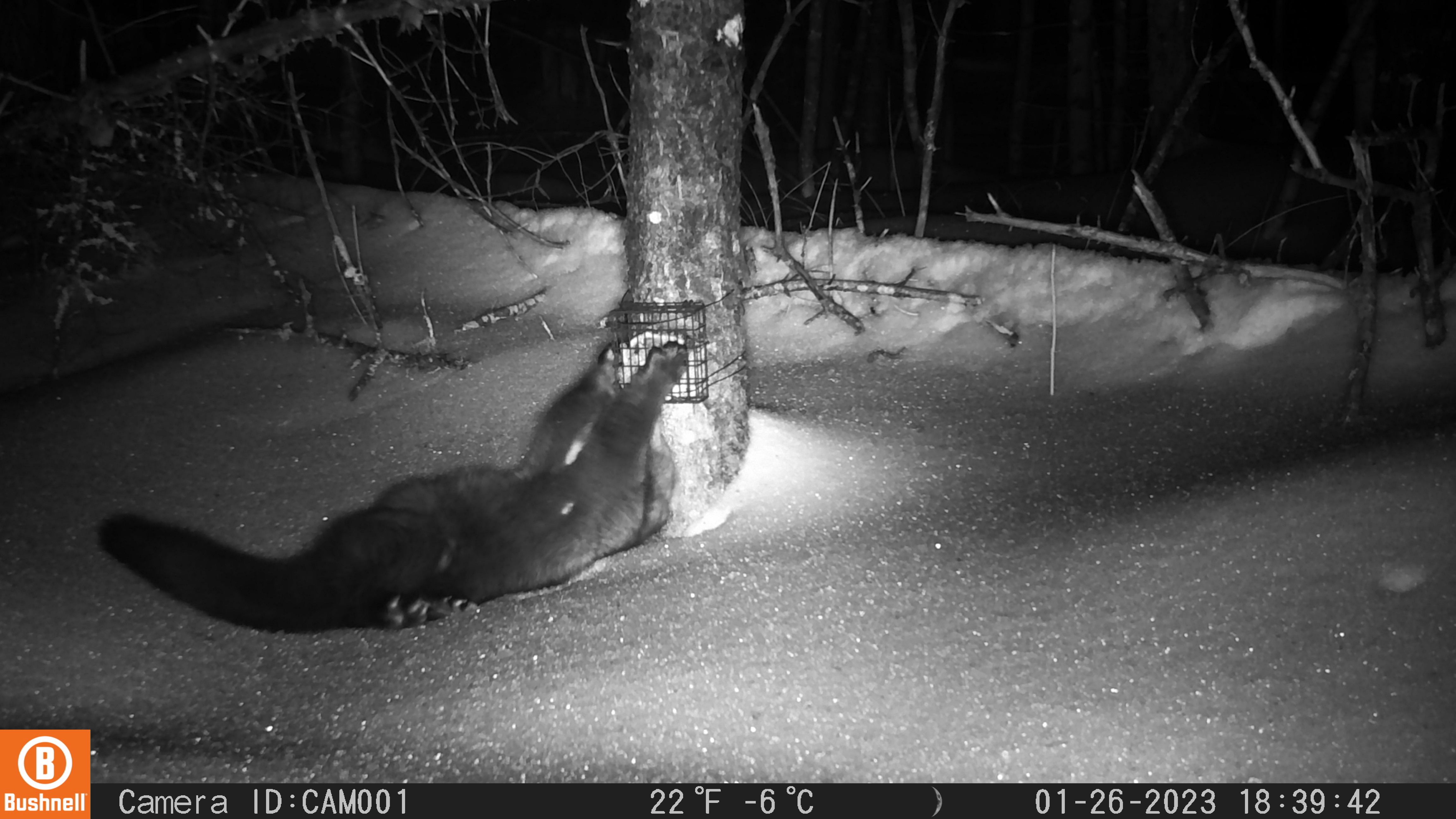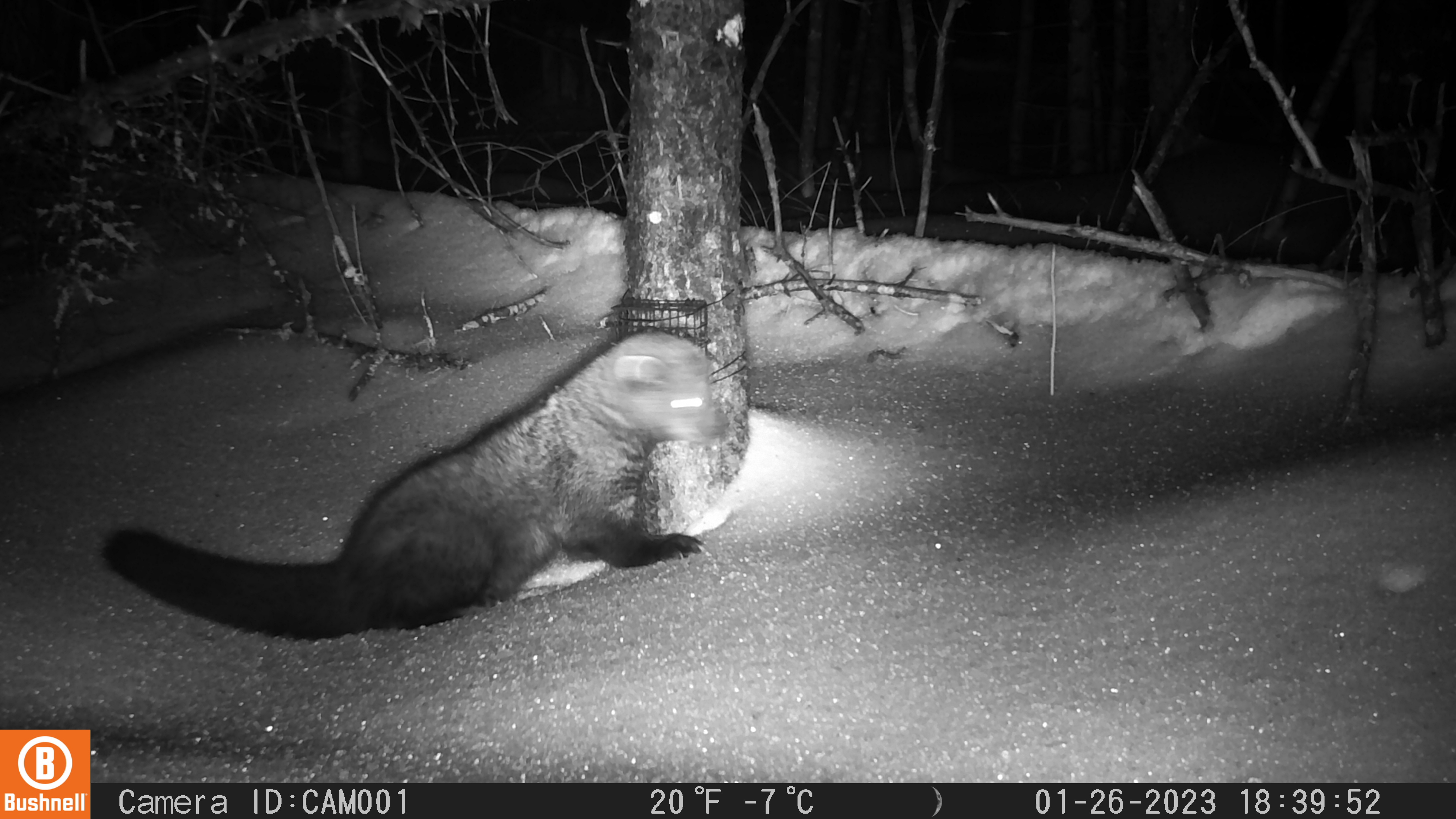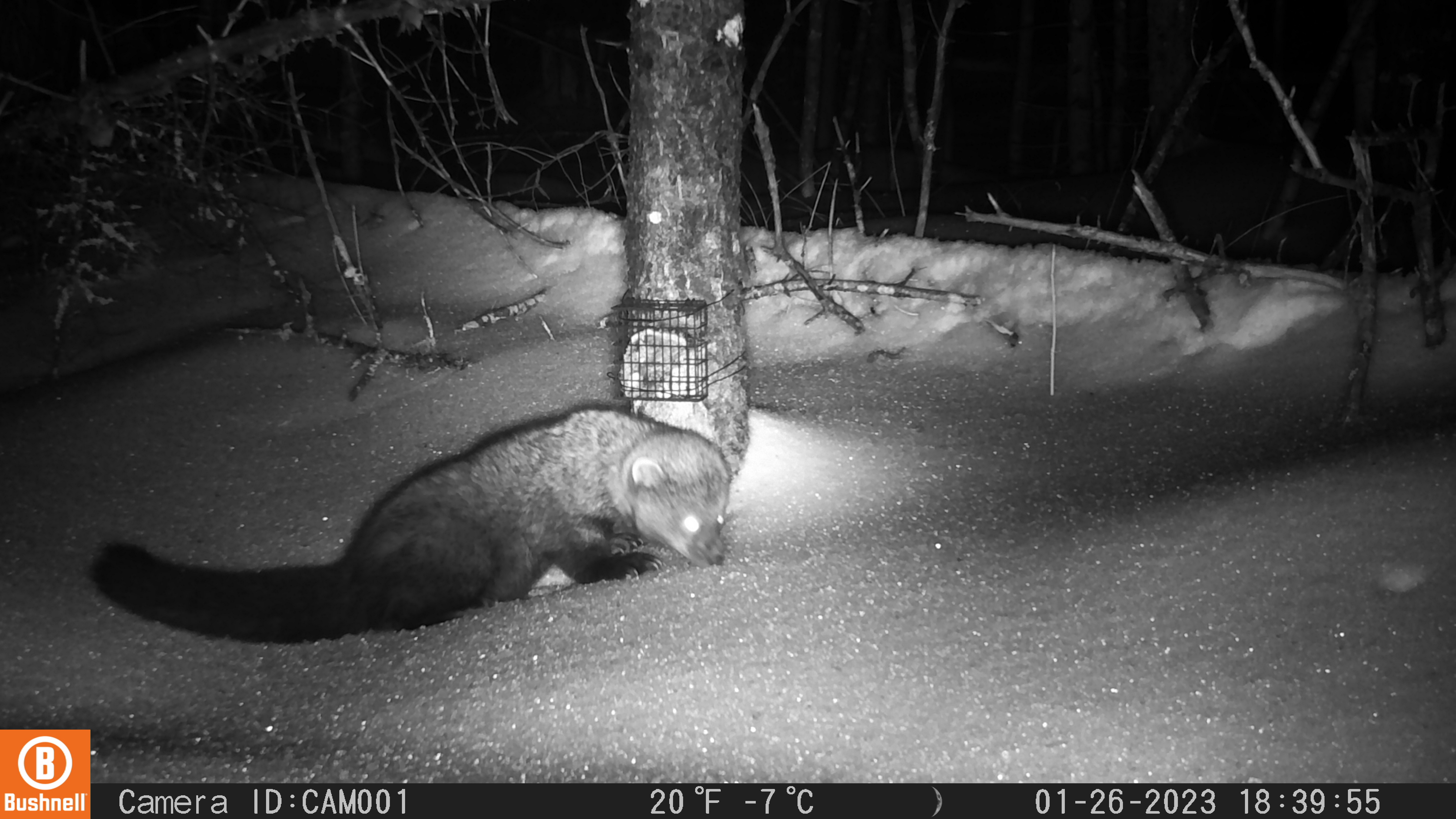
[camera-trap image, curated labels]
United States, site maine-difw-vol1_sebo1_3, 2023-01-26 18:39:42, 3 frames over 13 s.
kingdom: Animalia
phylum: Chordata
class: Mammalia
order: Carnivora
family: Mustelidae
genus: Pekania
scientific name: Pekania pennanti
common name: fisher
Fisher (Pekania pennanti).